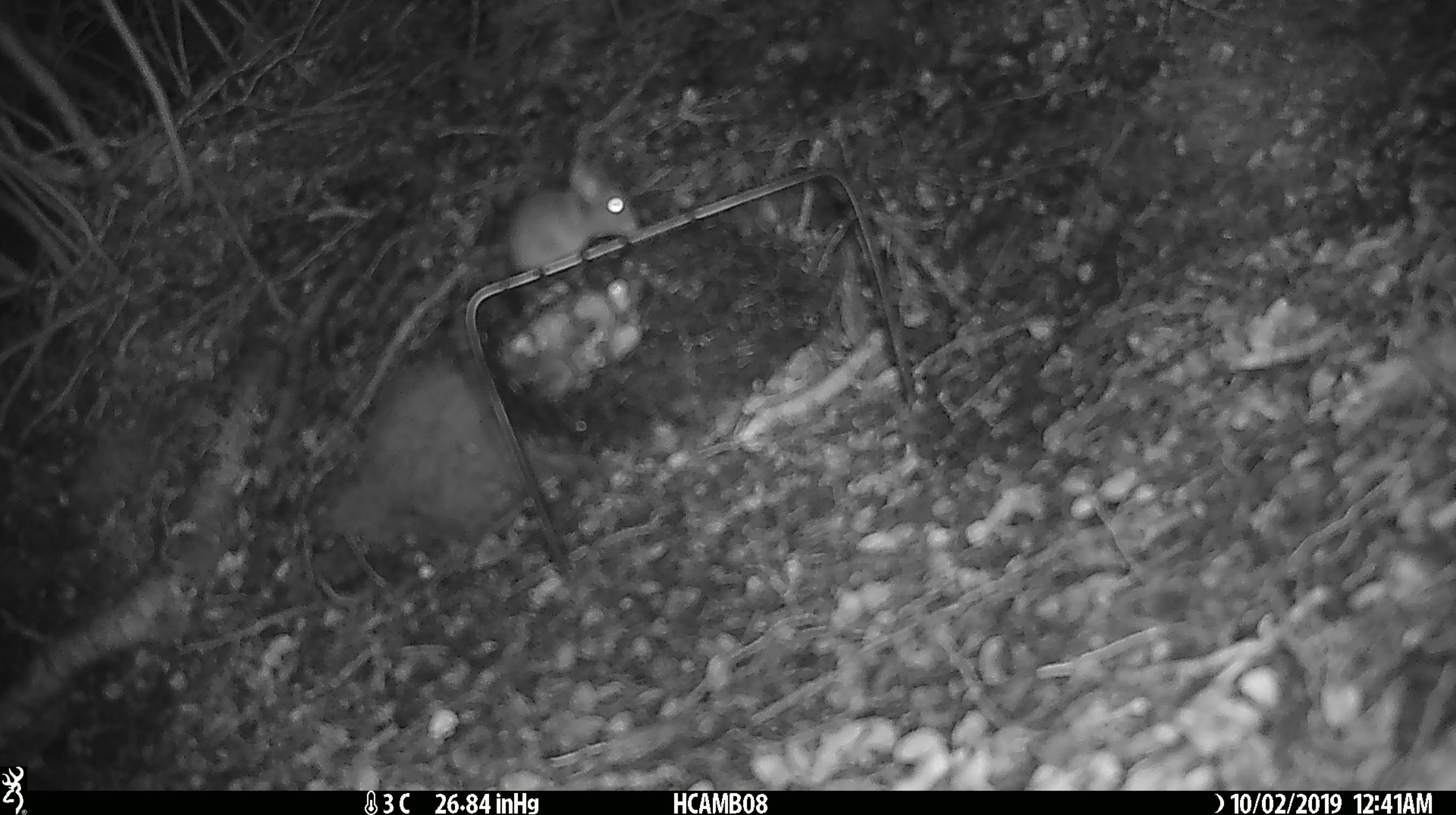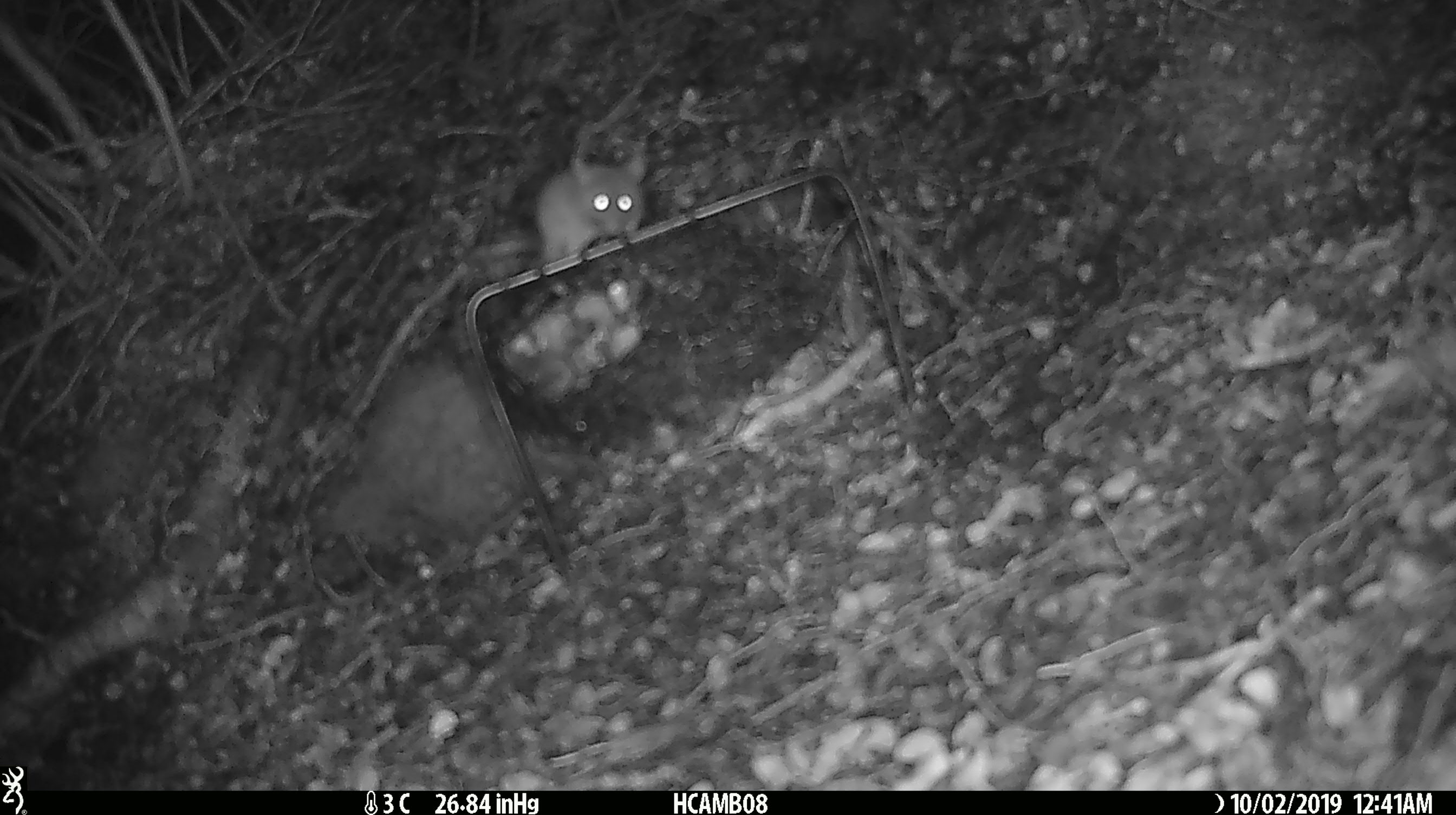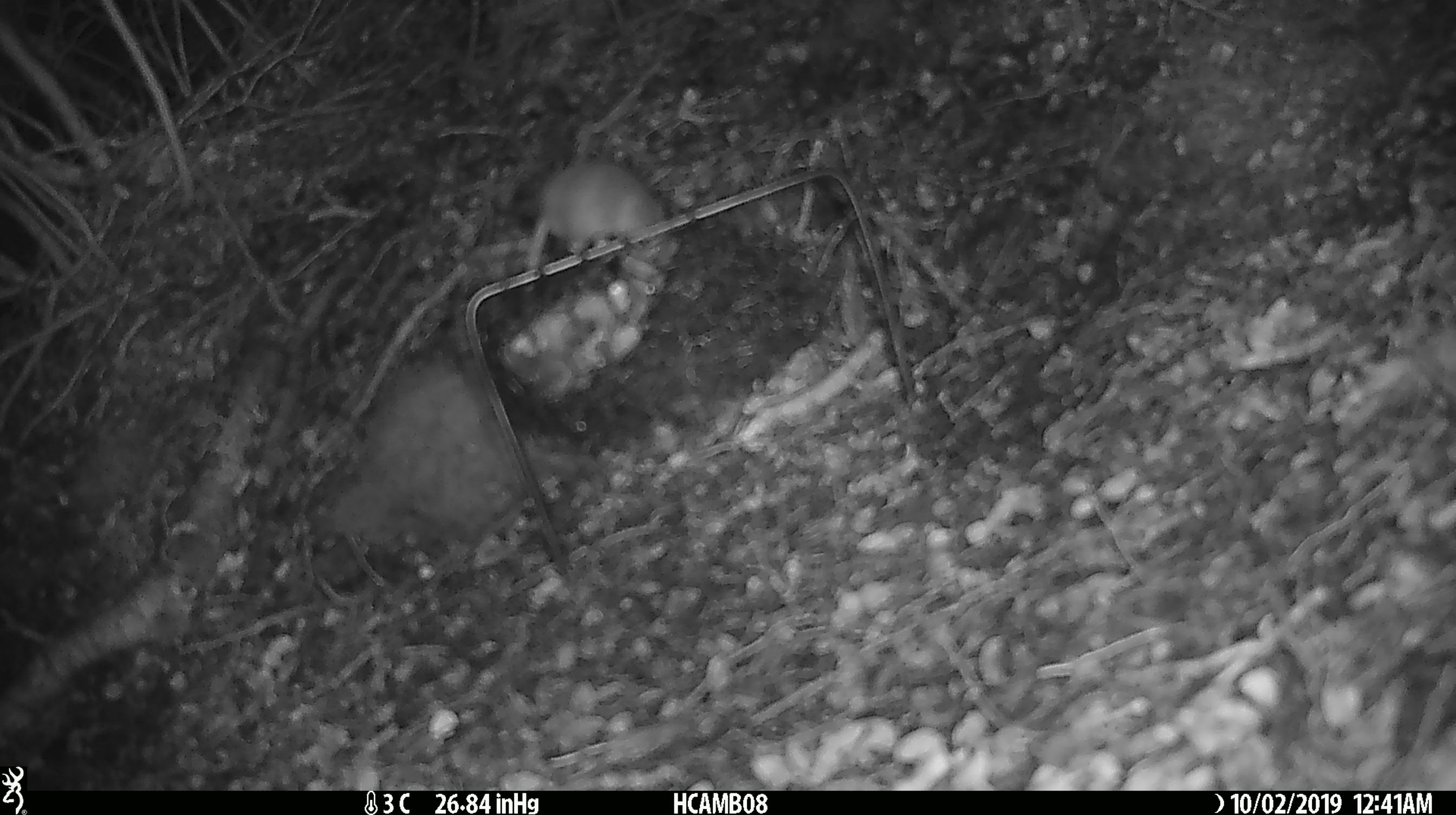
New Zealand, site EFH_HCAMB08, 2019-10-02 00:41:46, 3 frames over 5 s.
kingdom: Animalia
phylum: Chordata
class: Mammalia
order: Rodentia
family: Muridae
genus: Mus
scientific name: Mus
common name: mouse